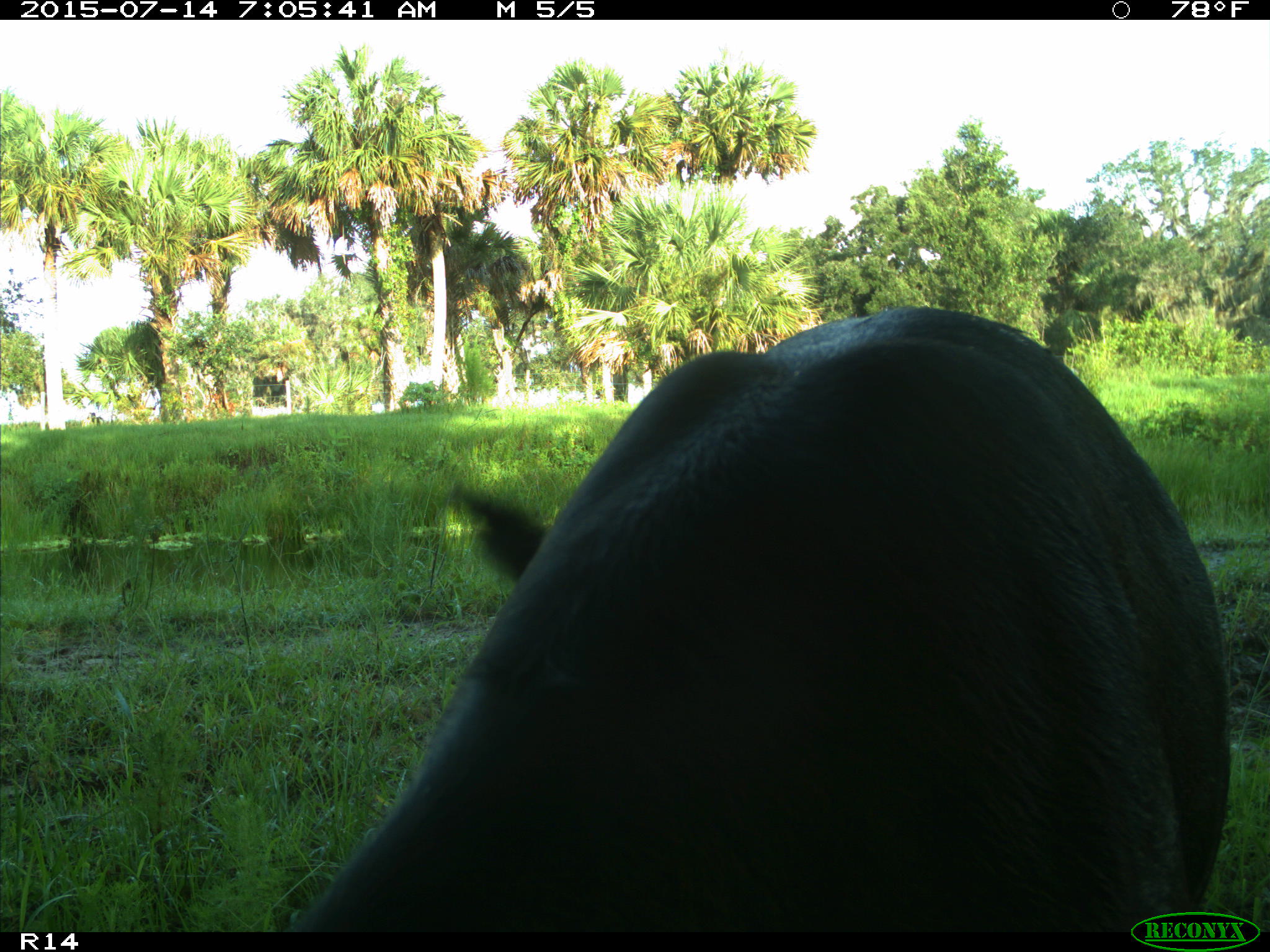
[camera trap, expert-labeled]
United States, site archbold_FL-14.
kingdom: Animalia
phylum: Chordata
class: Mammalia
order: Artiodactyla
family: Bovidae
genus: Bos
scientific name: Bos taurus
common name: domestic cow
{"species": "Bos taurus (domestic cow)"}